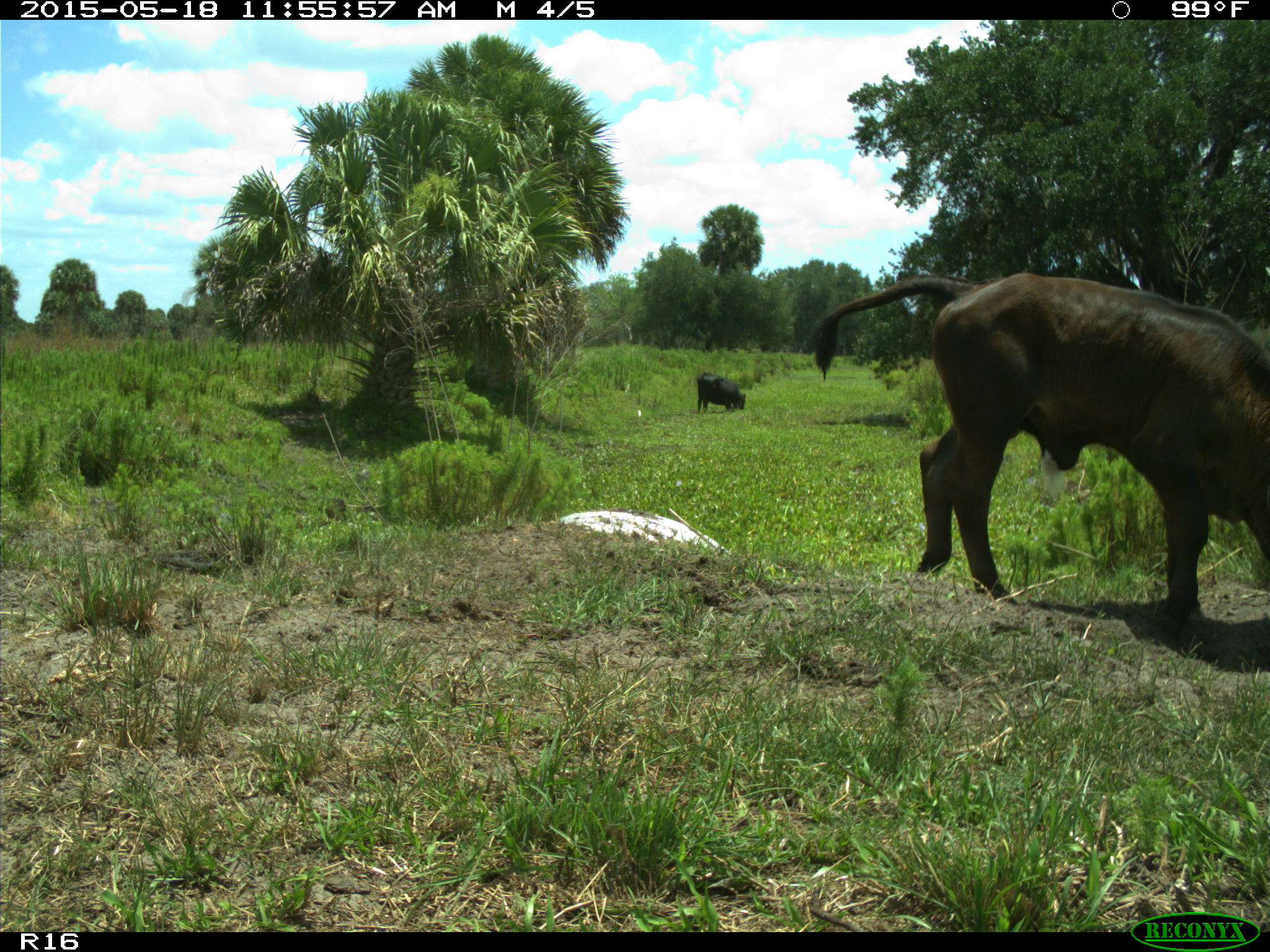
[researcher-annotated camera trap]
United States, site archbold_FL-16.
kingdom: Animalia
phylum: Chordata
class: Mammalia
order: Artiodactyla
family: Bovidae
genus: Bos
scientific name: Bos taurus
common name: domestic cow